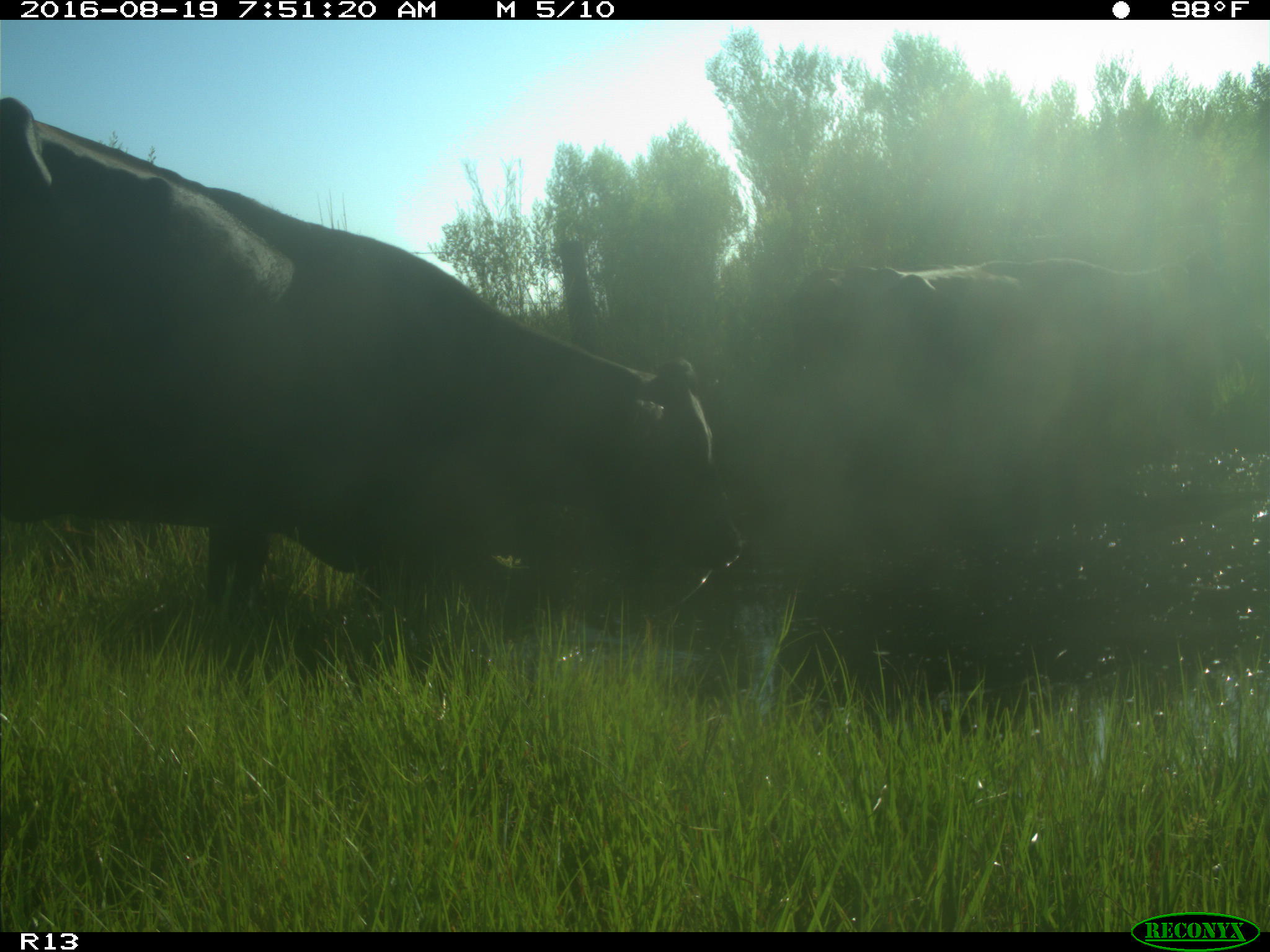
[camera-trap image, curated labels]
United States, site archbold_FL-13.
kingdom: Animalia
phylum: Chordata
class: Mammalia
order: Artiodactyla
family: Bovidae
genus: Bos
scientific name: Bos taurus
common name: domestic cow